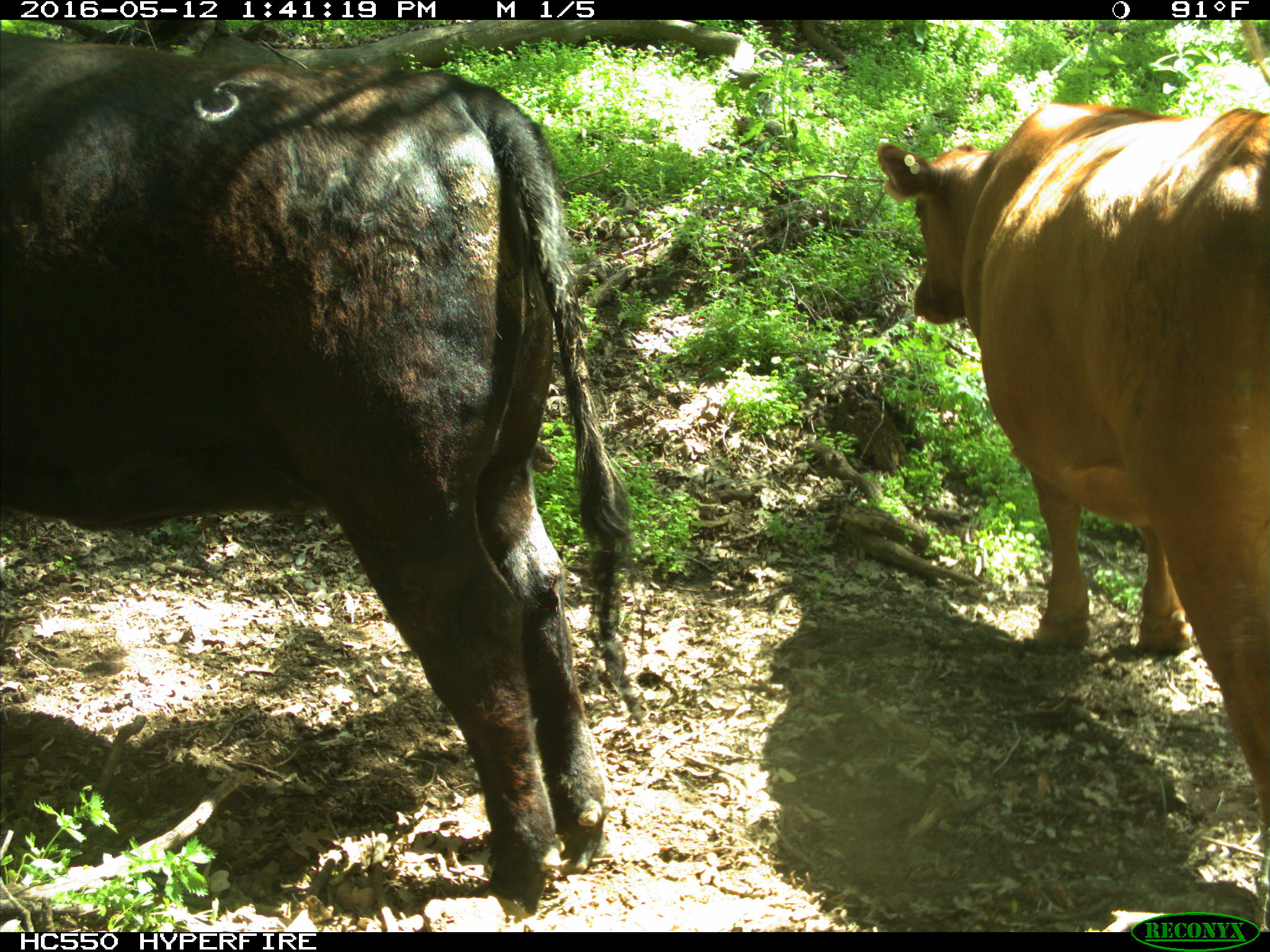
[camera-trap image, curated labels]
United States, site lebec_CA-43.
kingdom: Animalia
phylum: Chordata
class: Mammalia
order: Artiodactyla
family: Bovidae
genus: Bos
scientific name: Bos taurus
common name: domestic cow